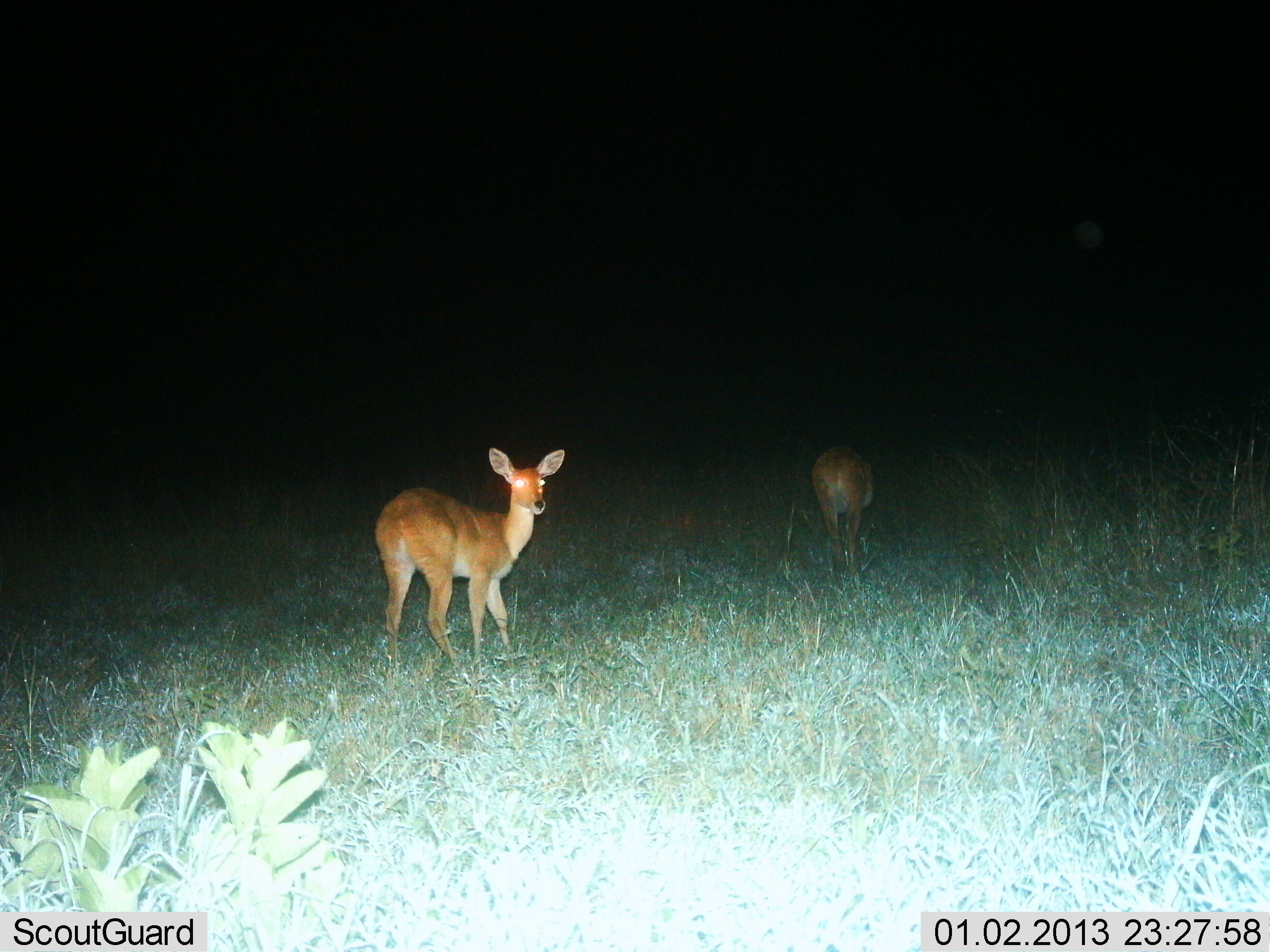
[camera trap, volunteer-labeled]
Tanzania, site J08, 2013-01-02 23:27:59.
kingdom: Animalia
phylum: Chordata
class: Mammalia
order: Artiodactyla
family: Bovidae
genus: Redunca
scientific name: Redunca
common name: reedbuck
Reedbuck (Redunca), count 2. Behavior (volunteer vote fractions): standing 93%, resting 0%, moving 11%, interacting 0%. Young present (vote fraction): 4%. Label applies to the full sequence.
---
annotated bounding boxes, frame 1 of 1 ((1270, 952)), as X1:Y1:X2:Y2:
animal: 374:448:565:679; 811:445:877:583